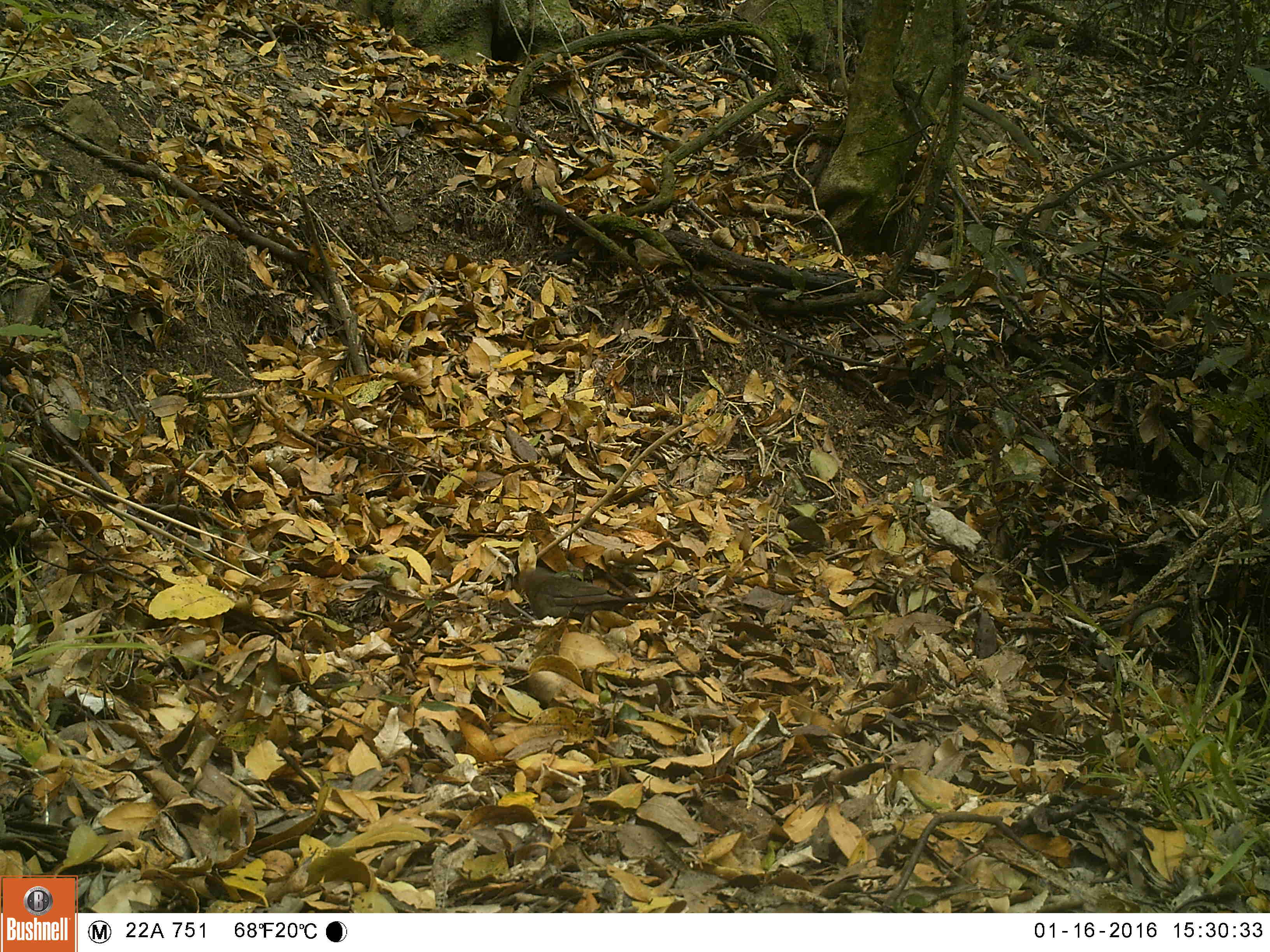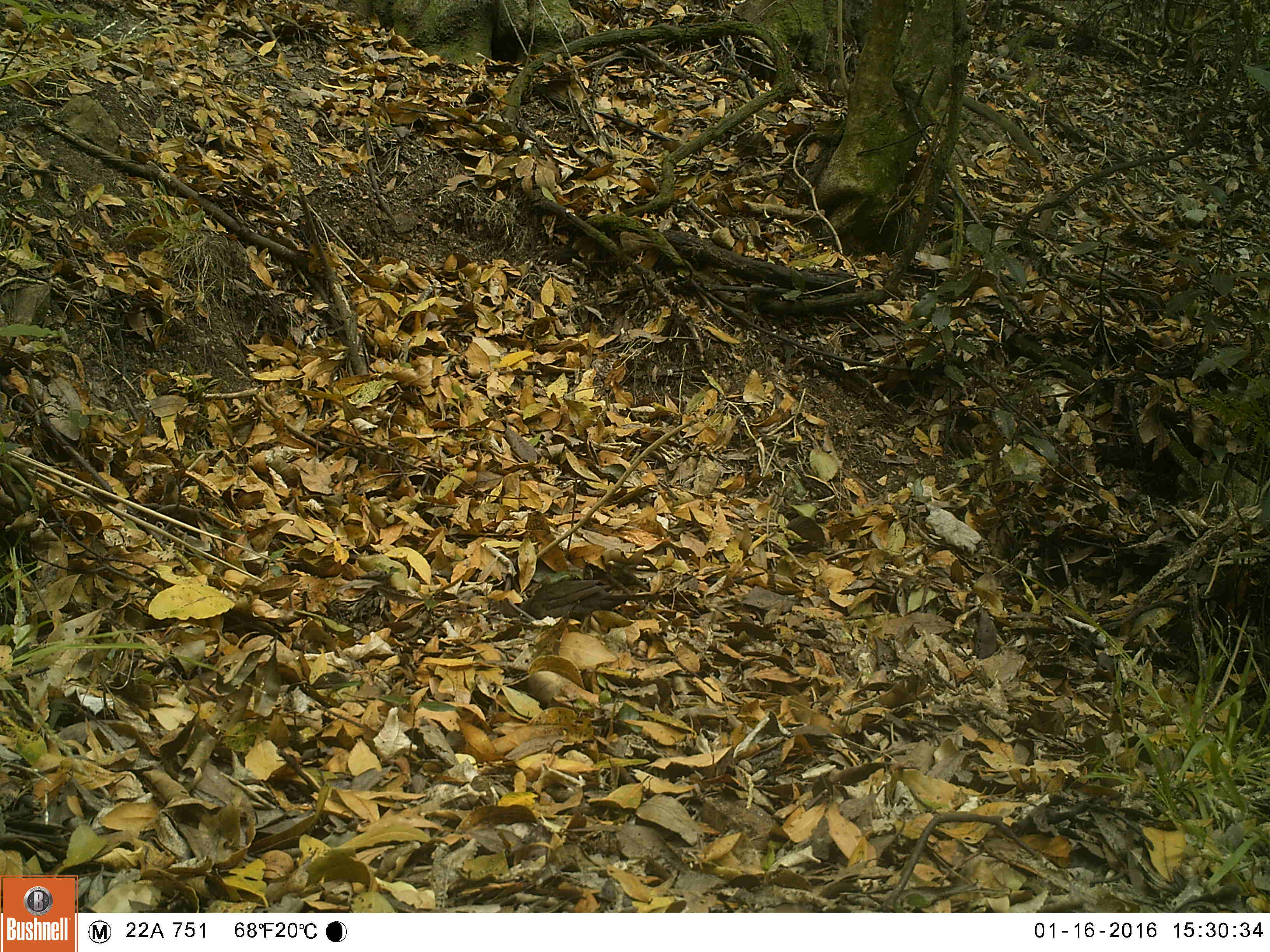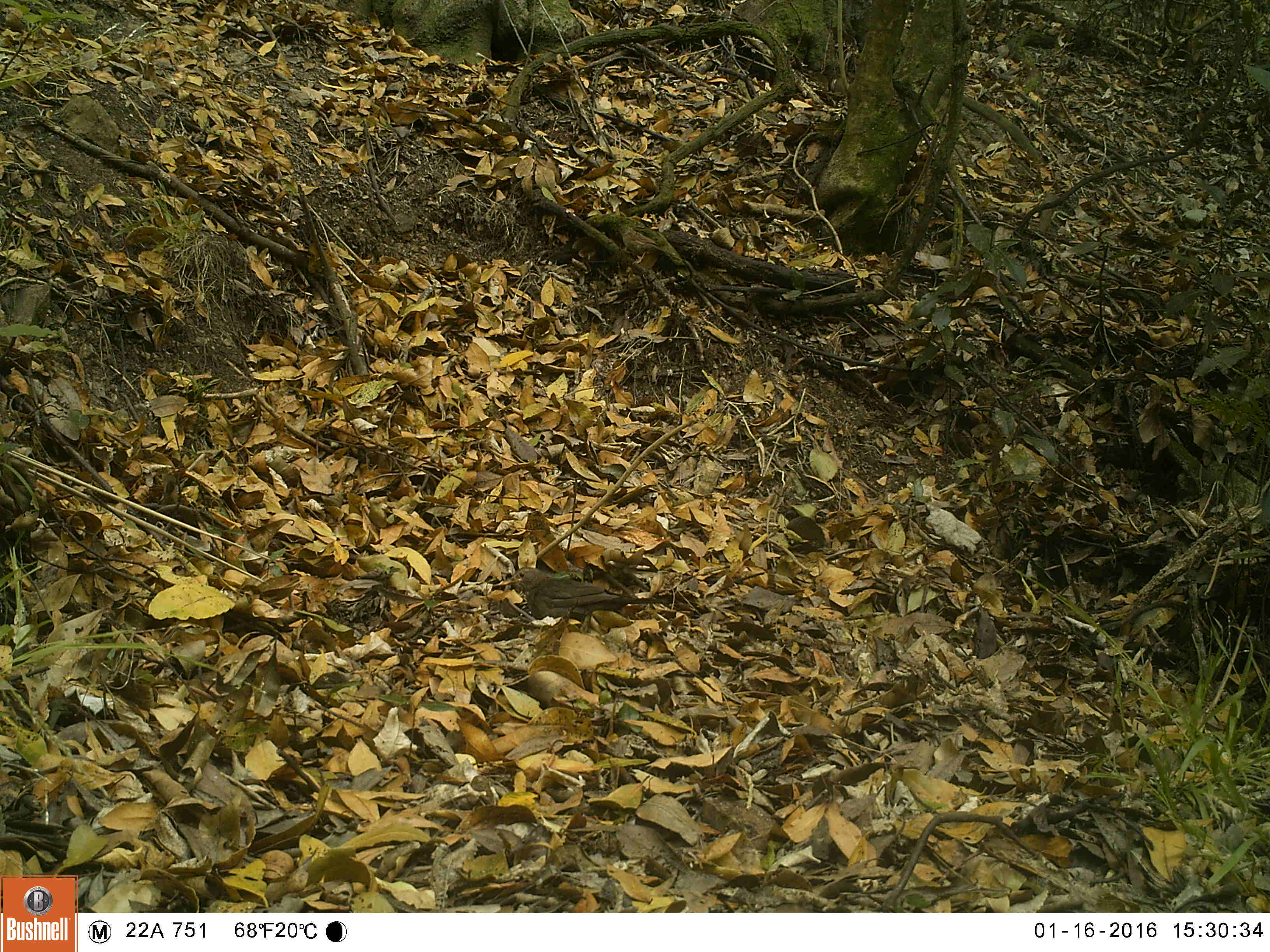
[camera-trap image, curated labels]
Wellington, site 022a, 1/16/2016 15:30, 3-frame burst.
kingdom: Animalia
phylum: Chordata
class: Aves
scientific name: Aves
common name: bird